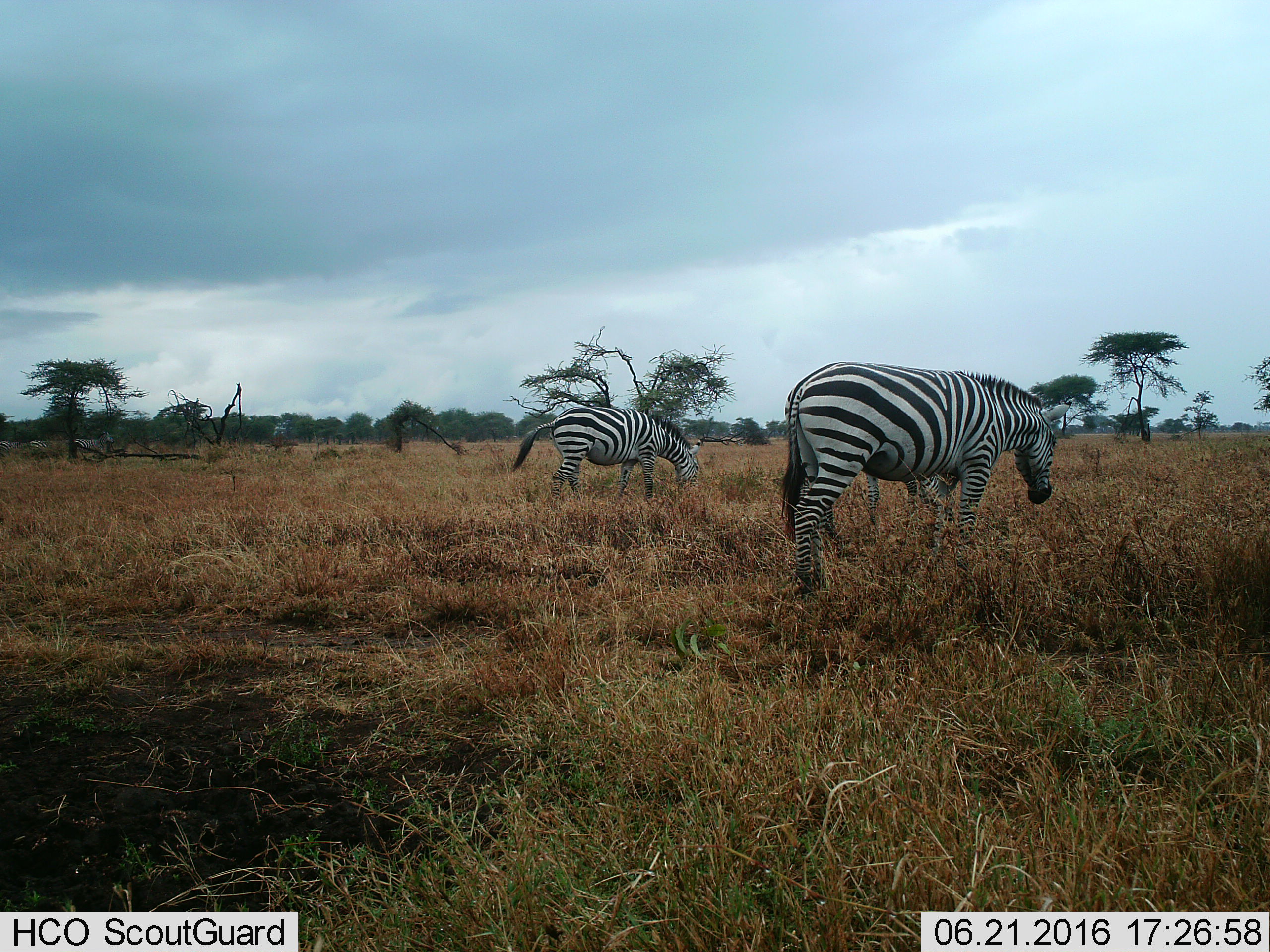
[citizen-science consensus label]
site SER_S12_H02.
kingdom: Animalia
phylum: Chordata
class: Mammalia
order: Perissodactyla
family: Equidae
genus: Equus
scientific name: Equus quagga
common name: plains zebra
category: zebraplains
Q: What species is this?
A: Zebraplains (plains zebra) (Equus quagga).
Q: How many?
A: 2.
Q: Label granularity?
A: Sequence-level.